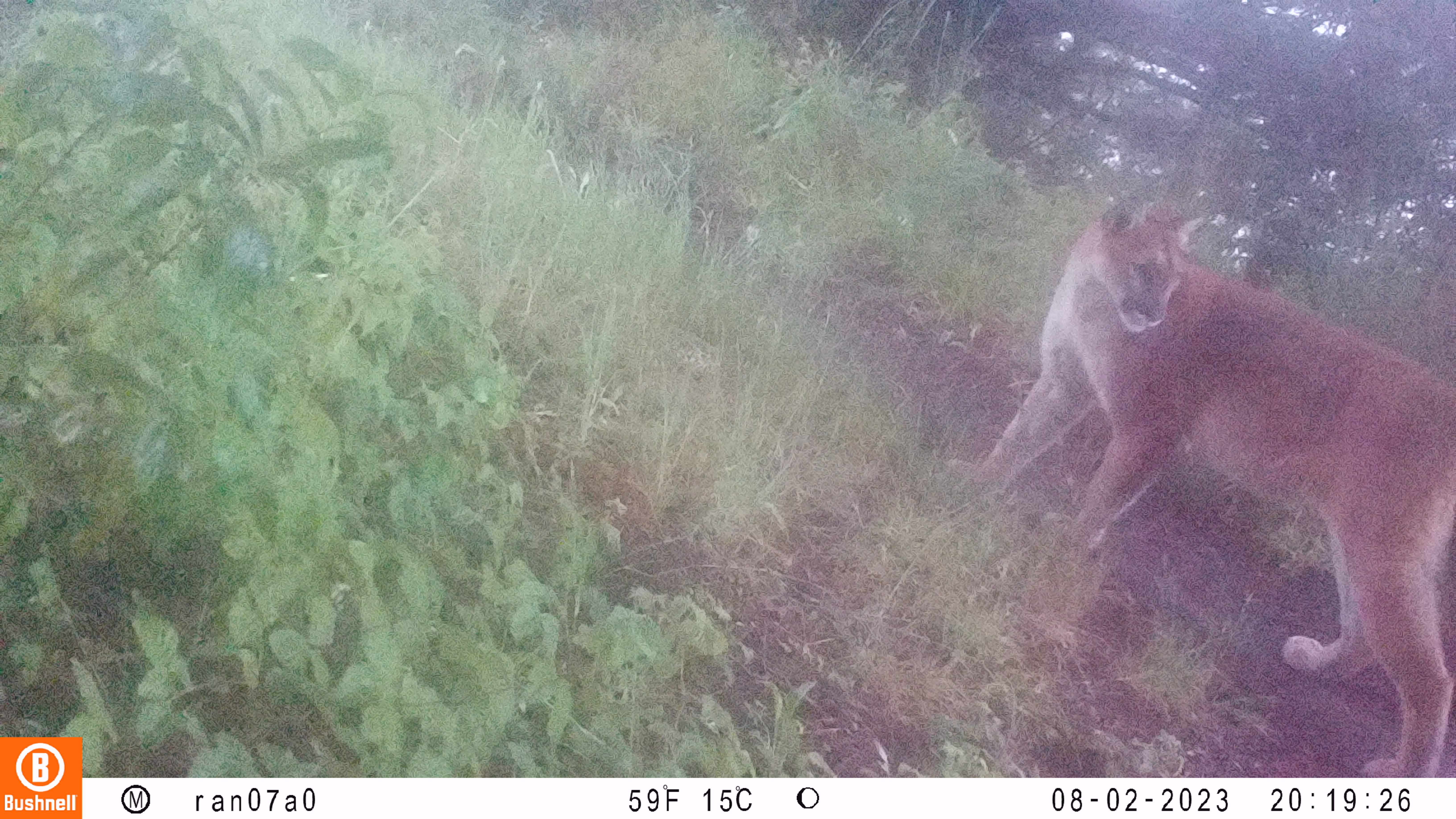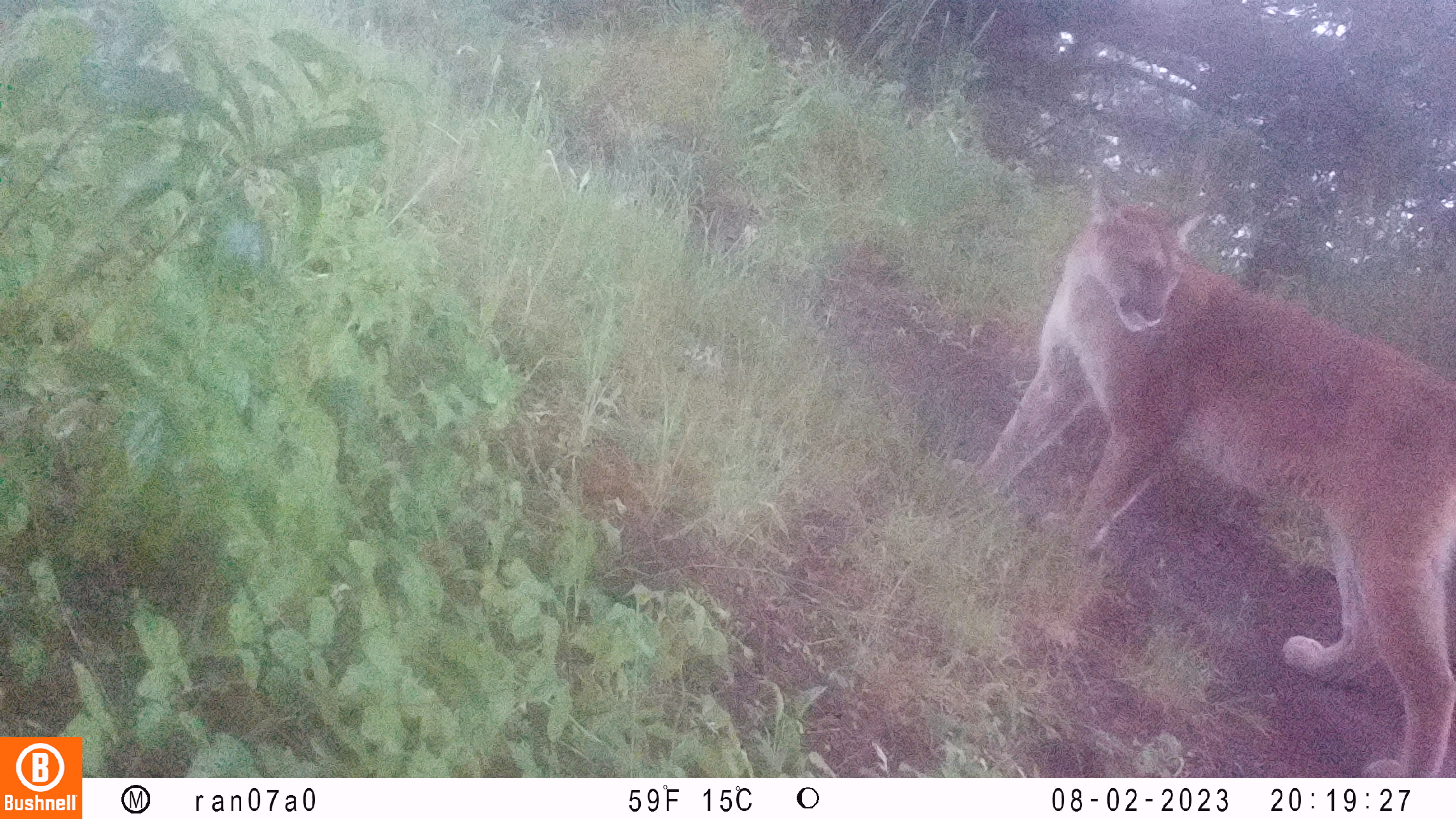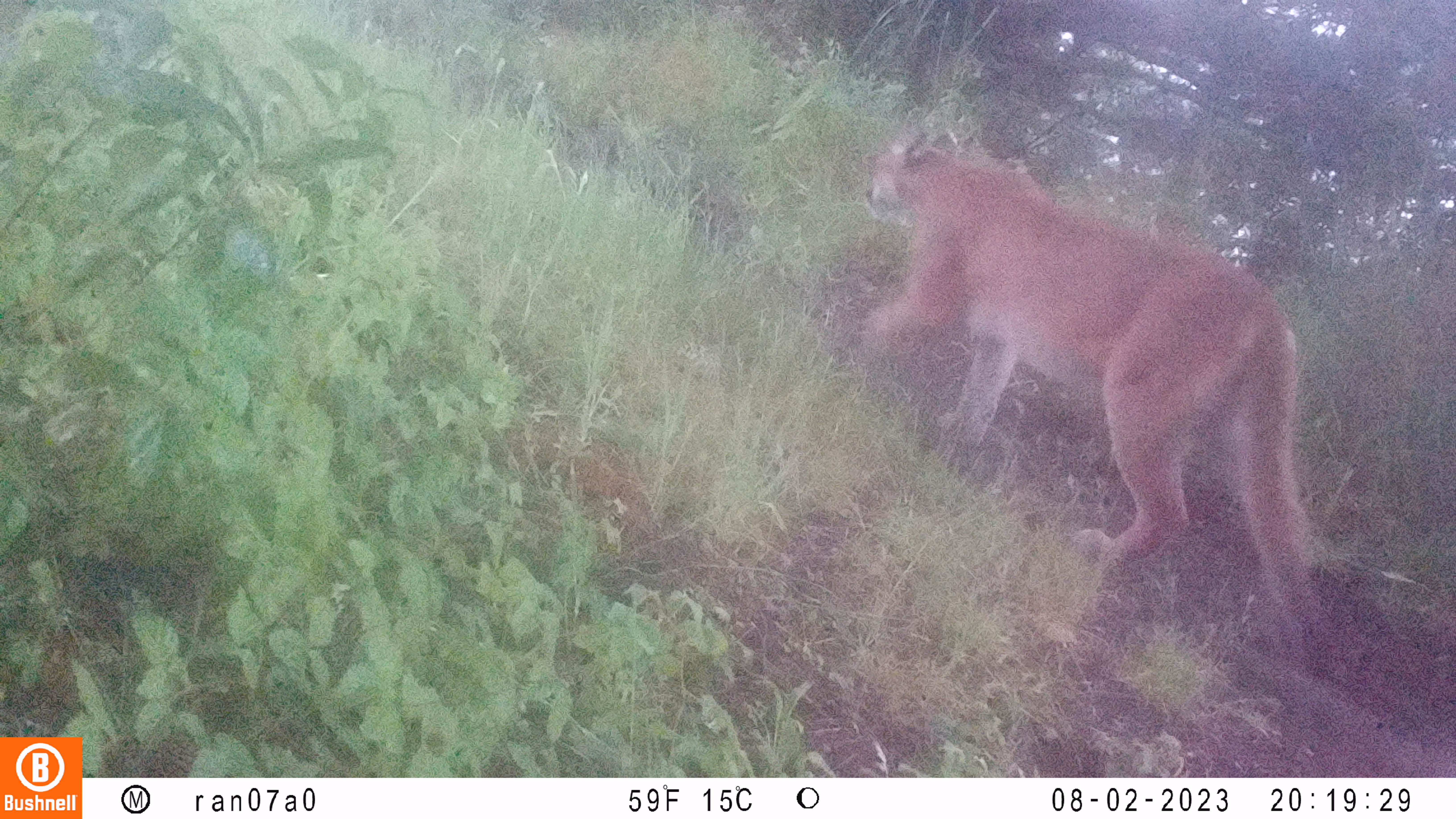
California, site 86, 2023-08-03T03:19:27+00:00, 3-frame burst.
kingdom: Animalia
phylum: Chordata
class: Mammalia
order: Carnivora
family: Felidae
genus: Puma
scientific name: Puma concolor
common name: puma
Puma (Puma concolor).